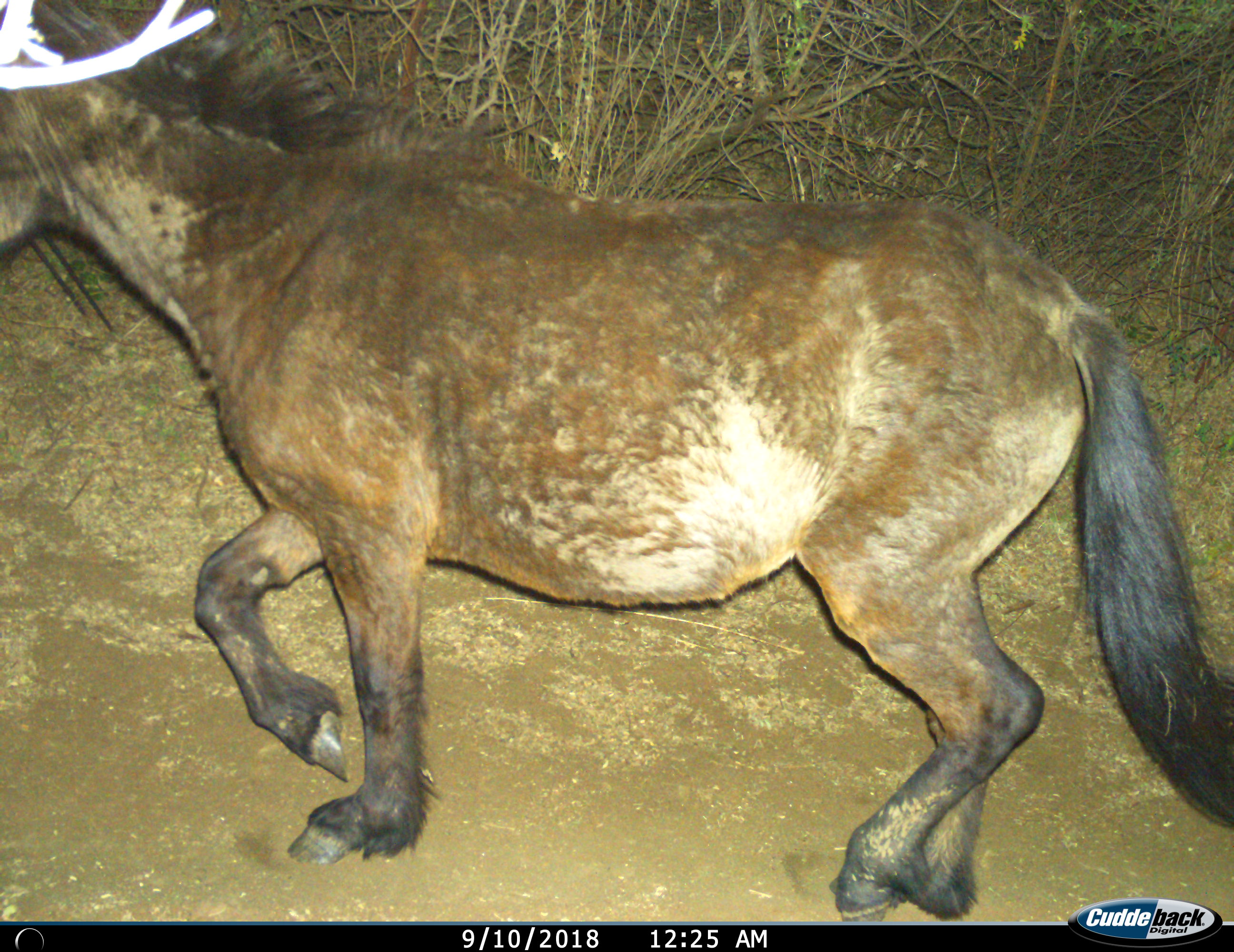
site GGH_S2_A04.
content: unidentified animal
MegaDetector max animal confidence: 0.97